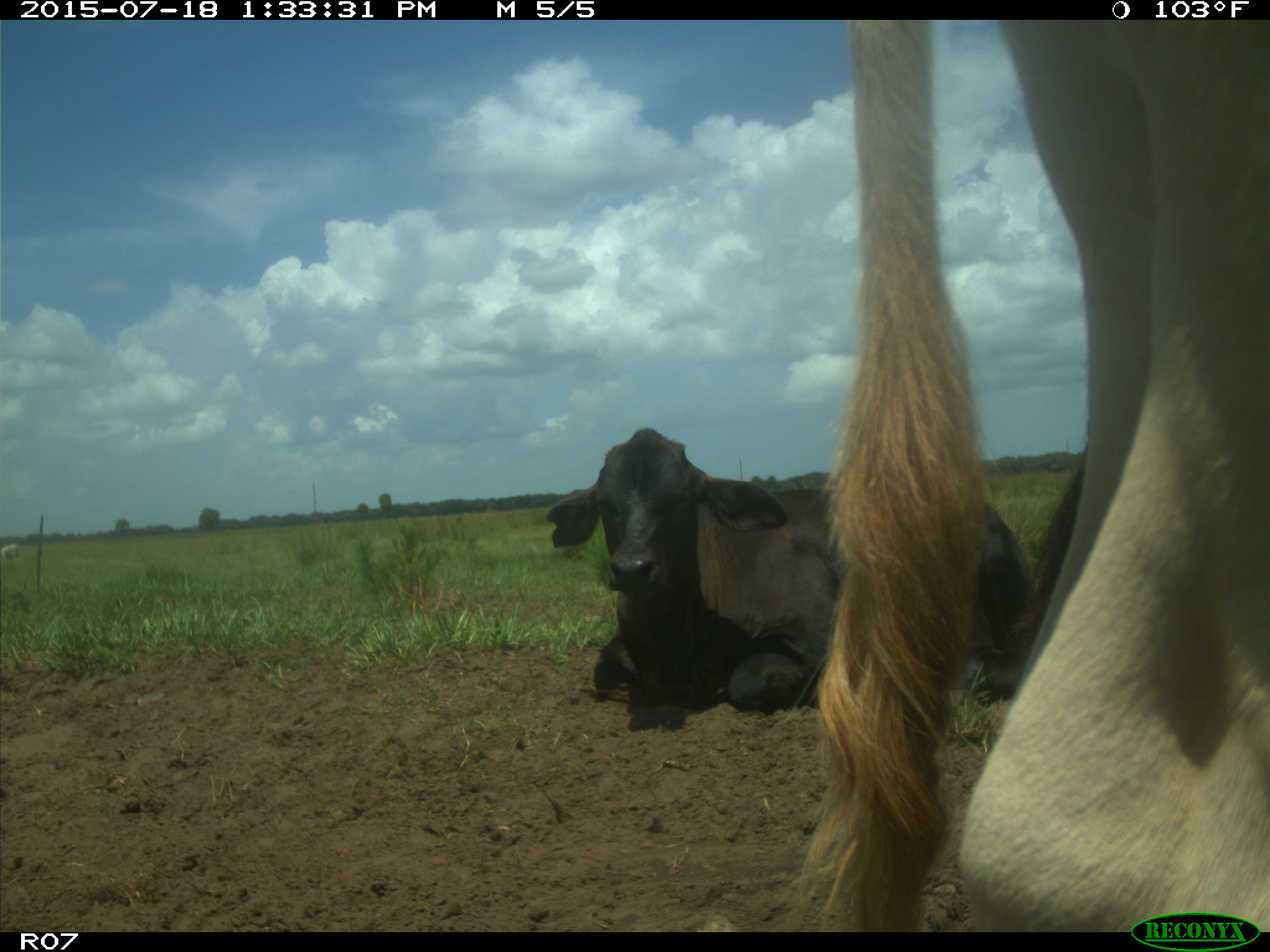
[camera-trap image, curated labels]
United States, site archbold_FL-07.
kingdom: Animalia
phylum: Chordata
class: Mammalia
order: Artiodactyla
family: Bovidae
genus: Bos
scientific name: Bos taurus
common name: domestic cow